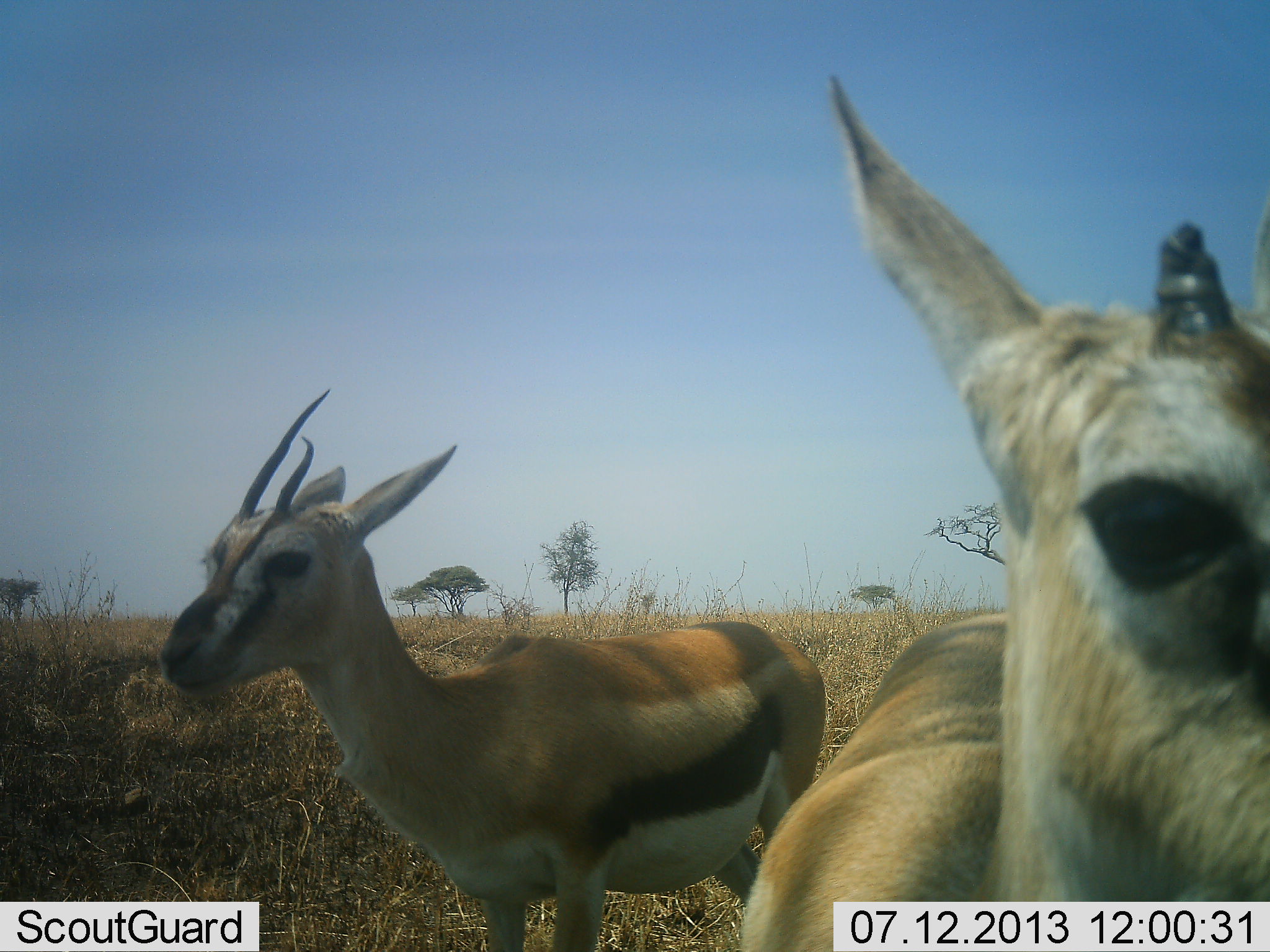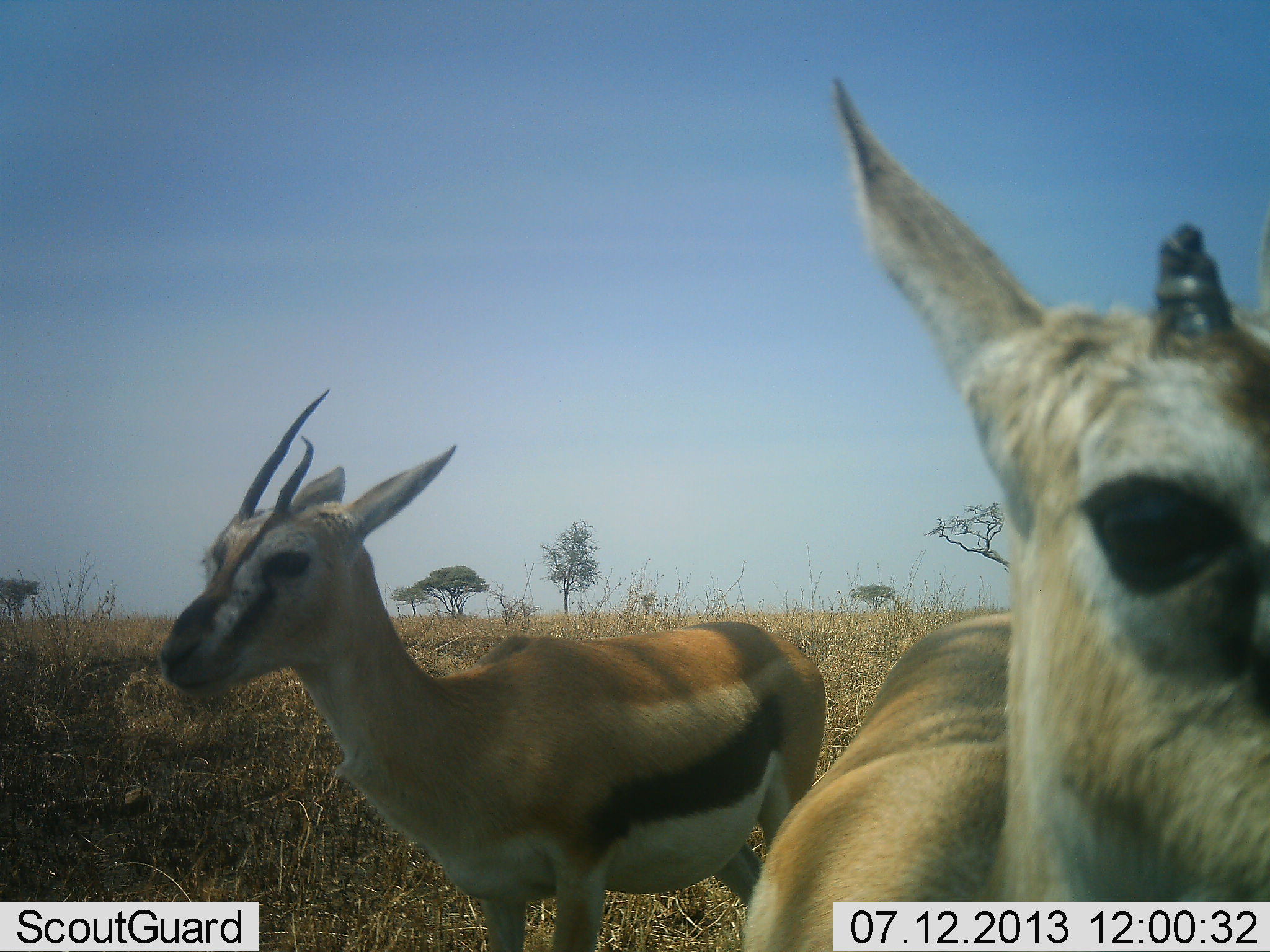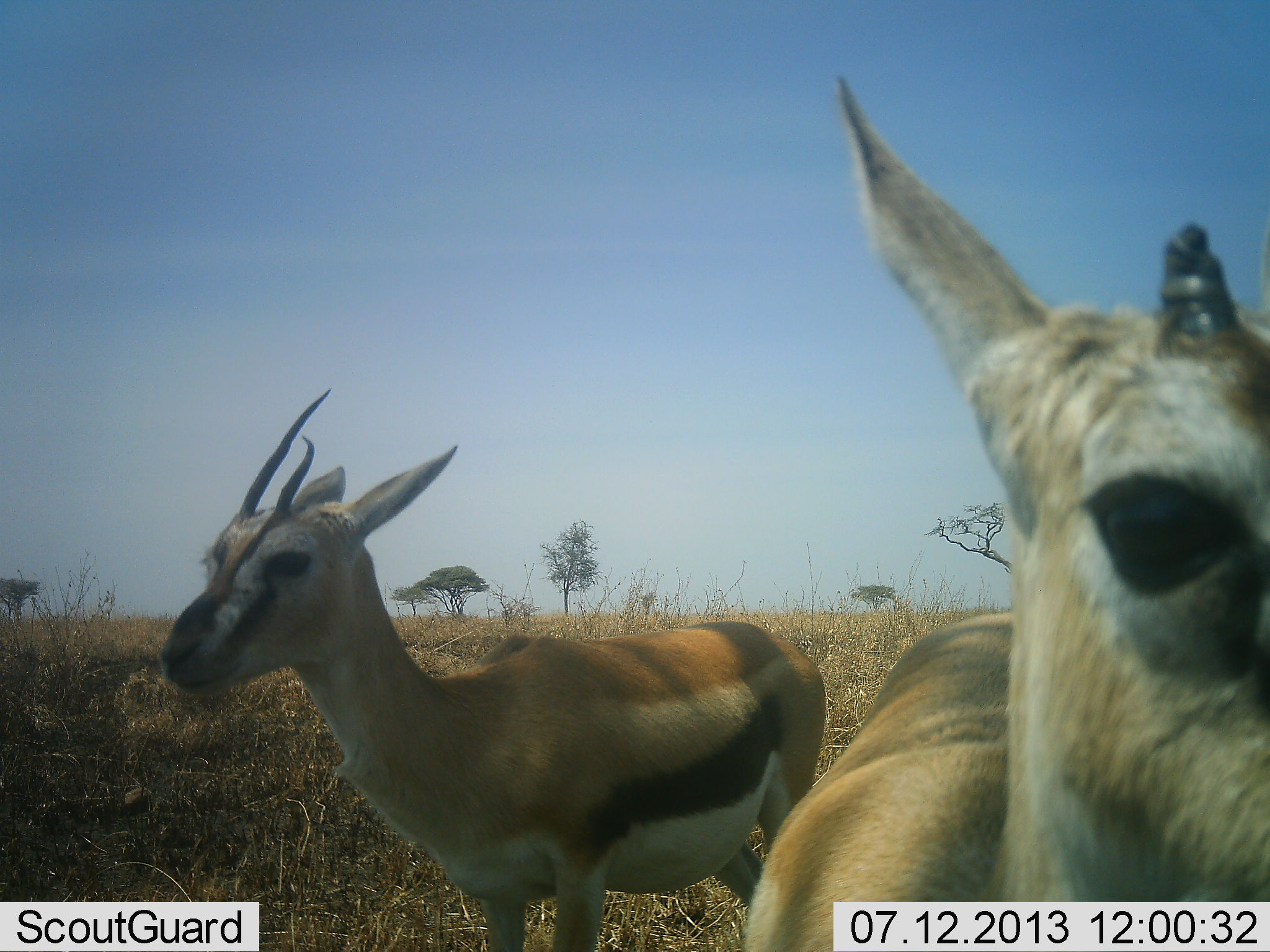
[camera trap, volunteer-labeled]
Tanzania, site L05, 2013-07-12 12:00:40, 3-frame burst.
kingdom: Animalia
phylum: Chordata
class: Mammalia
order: Artiodactyla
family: Bovidae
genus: Eudorcas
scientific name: Eudorcas thomsonii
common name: thomson's gazelle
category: gazellethomsons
Gazellethomsons (thomson's gazelle) (Eudorcas thomsonii), count 2. Behavior (volunteer vote fractions): standing 96%, resting 0%, moving 4%, interacting 4%. Young present (vote fraction): 11%. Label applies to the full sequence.